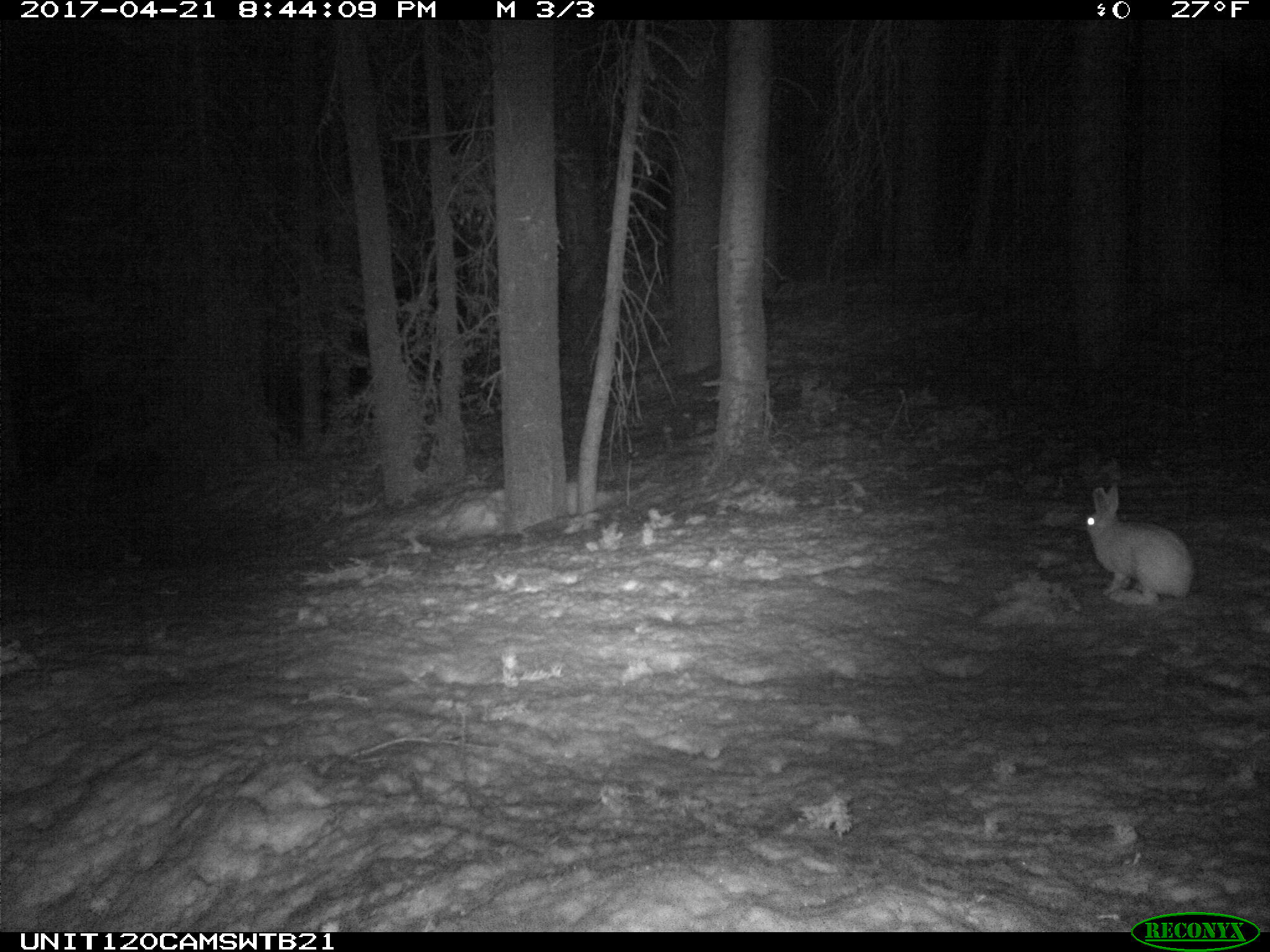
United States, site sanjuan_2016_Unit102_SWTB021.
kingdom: Animalia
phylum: Chordata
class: Mammalia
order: Lagomorpha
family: Leporidae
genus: Lepus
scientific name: Lepus americanus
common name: snowshoe hare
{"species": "Lepus americanus (snowshoe hare)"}